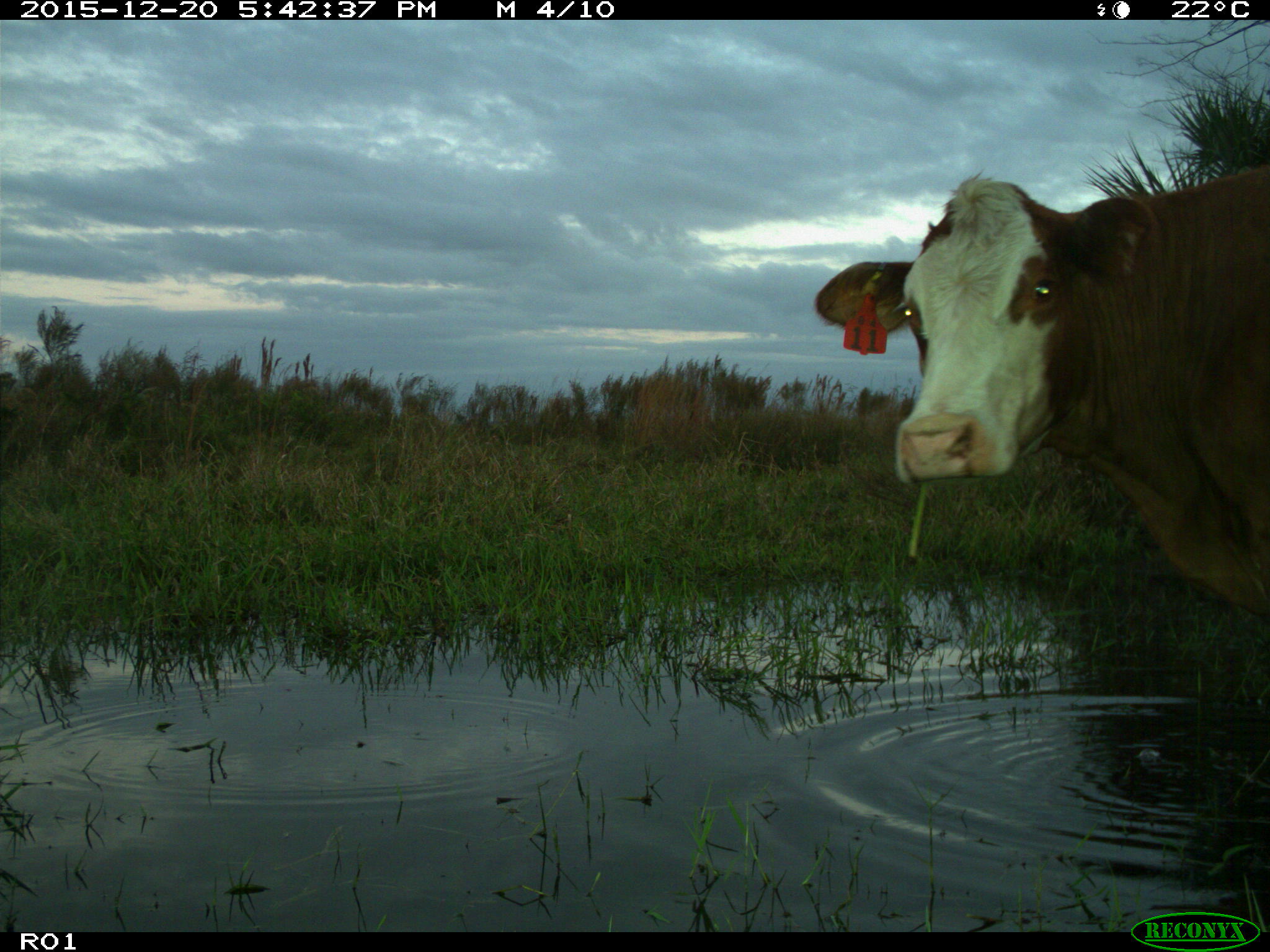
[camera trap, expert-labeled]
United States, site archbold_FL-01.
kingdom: Animalia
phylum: Chordata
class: Mammalia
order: Artiodactyla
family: Bovidae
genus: Bos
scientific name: Bos taurus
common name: domestic cow